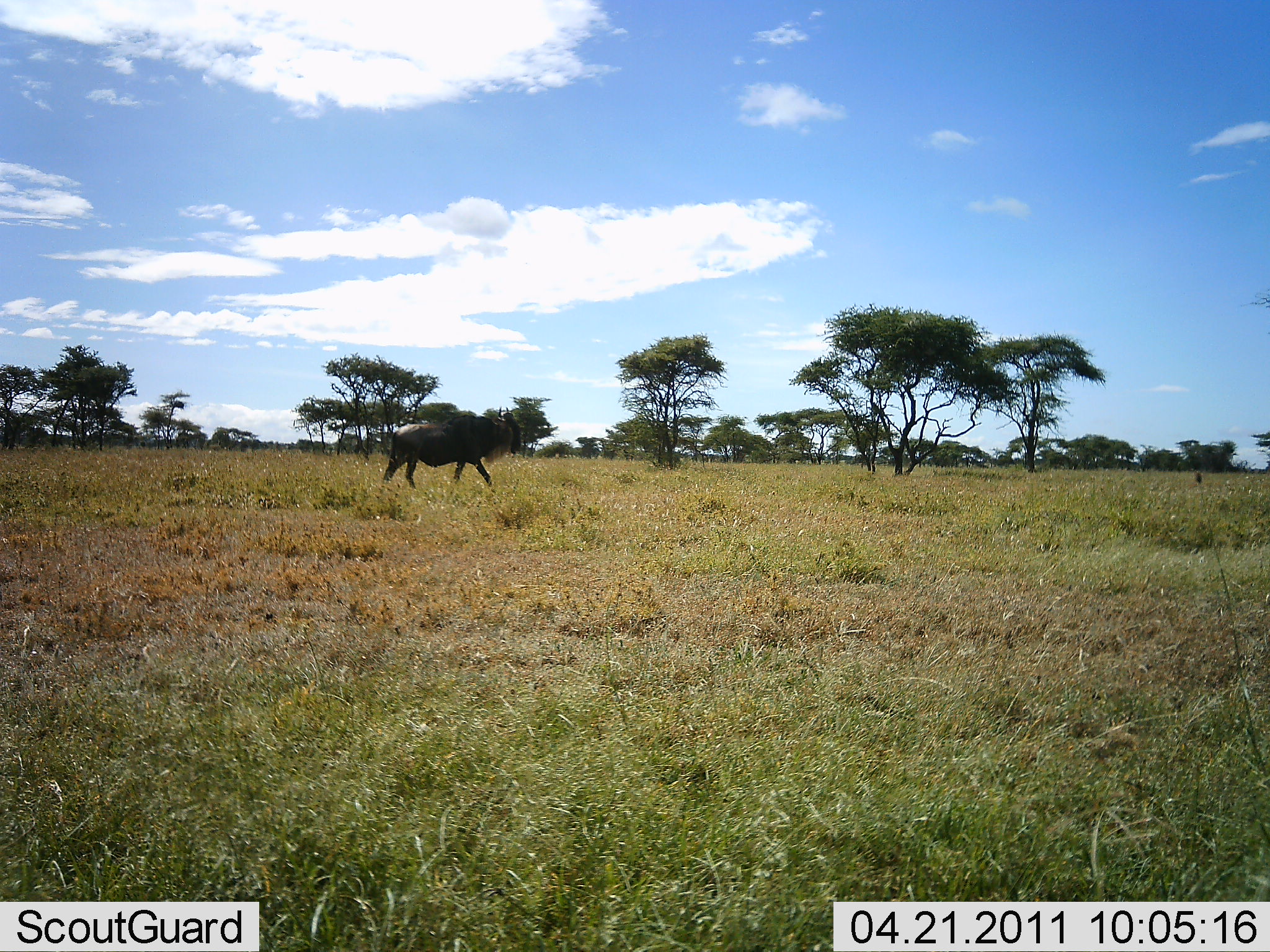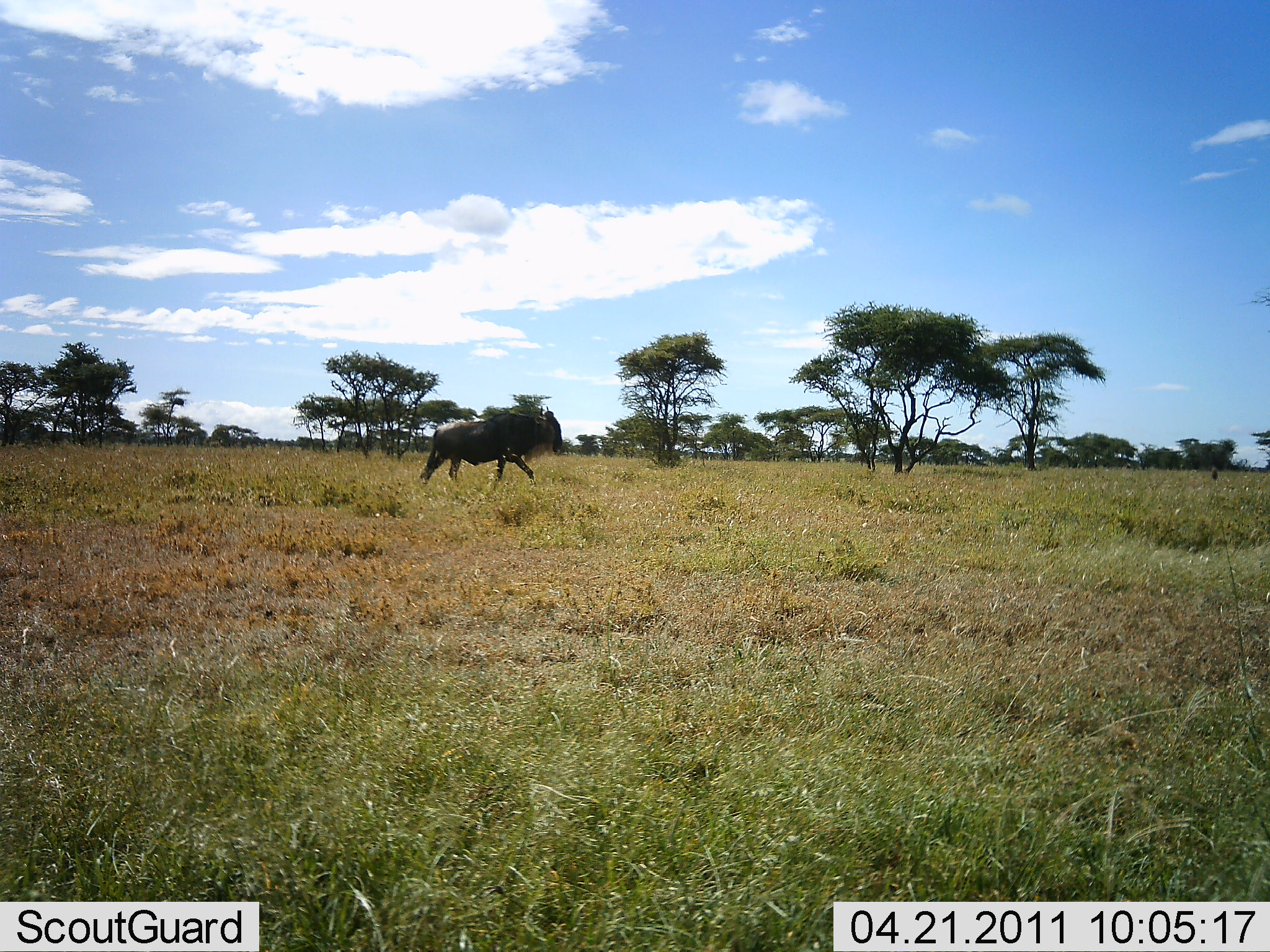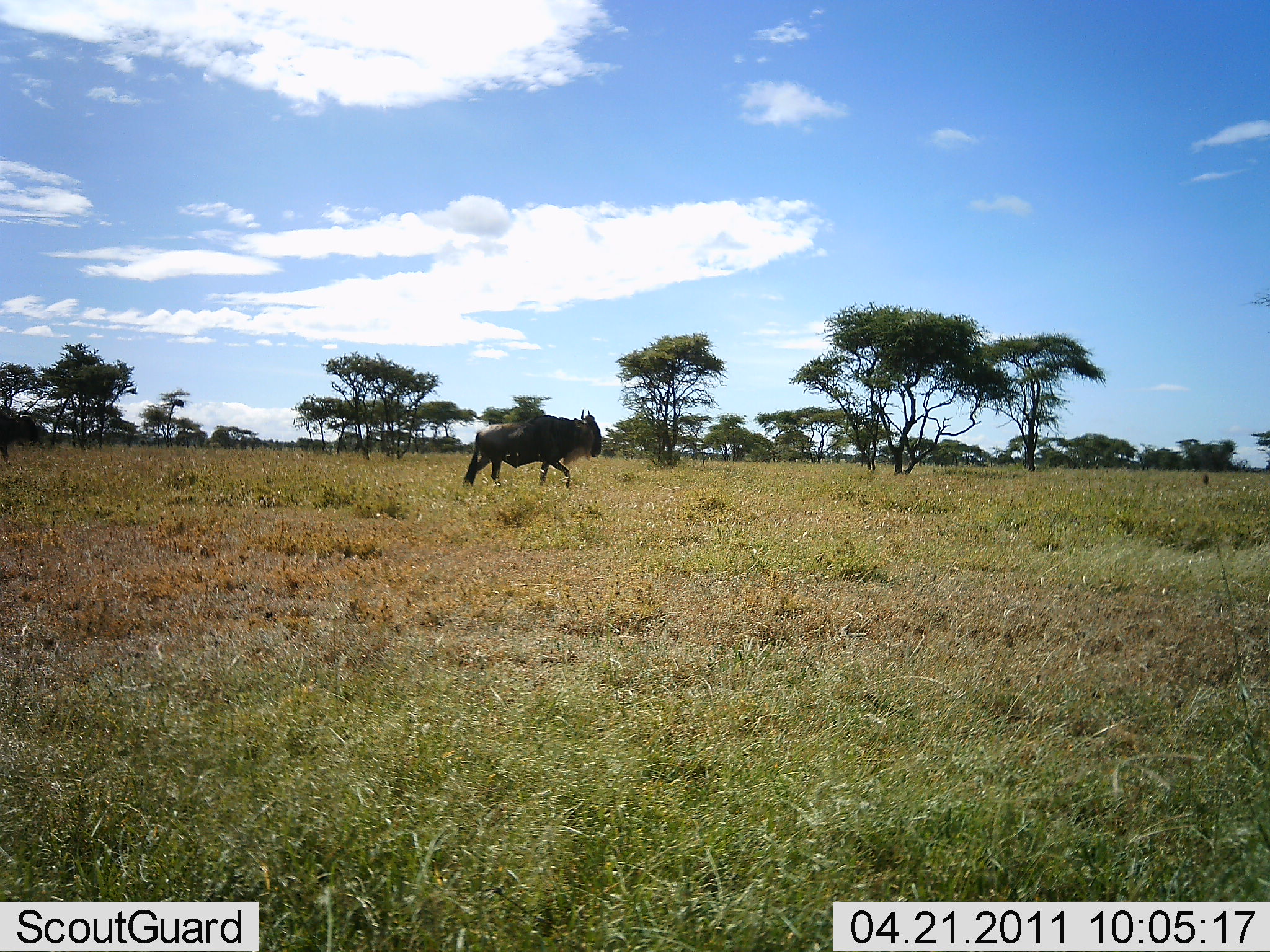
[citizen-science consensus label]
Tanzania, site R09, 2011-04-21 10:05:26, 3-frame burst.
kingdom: Animalia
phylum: Chordata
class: Mammalia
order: Artiodactyla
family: Bovidae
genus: Connochaetes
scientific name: Connochaetes taurinus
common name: blue wildebeest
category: wildebeest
Wildebeest (blue wildebeest) (Connochaetes taurinus), count 1. Behavior (volunteer vote fractions): standing 17%, resting 0%, moving 83%, interacting 0%. Young present (vote fraction): 0%. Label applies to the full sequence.